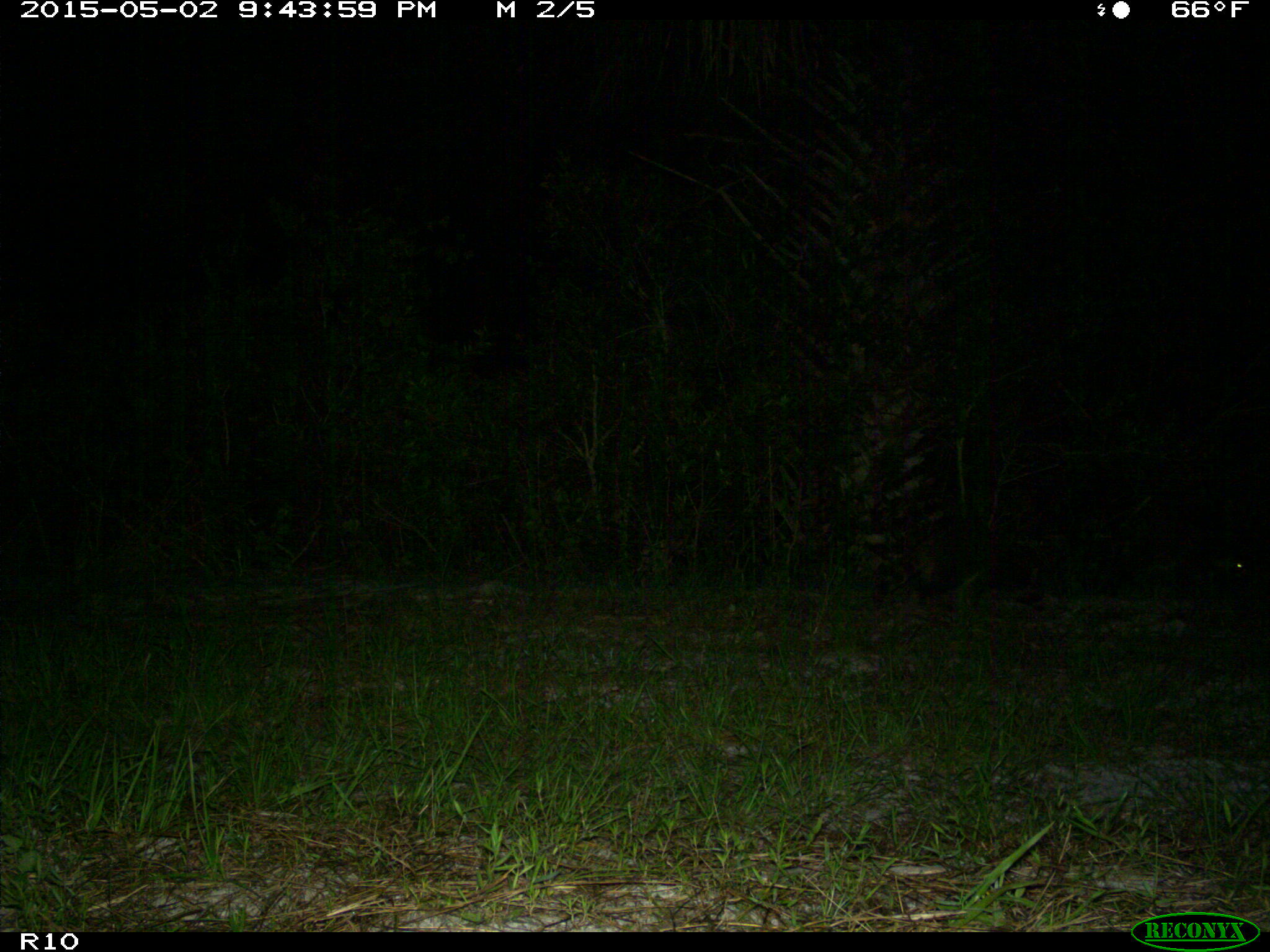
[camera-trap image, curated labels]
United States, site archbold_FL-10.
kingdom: Animalia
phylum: Chordata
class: Mammalia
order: Carnivora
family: Procyonidae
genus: Procyon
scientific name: Procyon lotor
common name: common raccoon